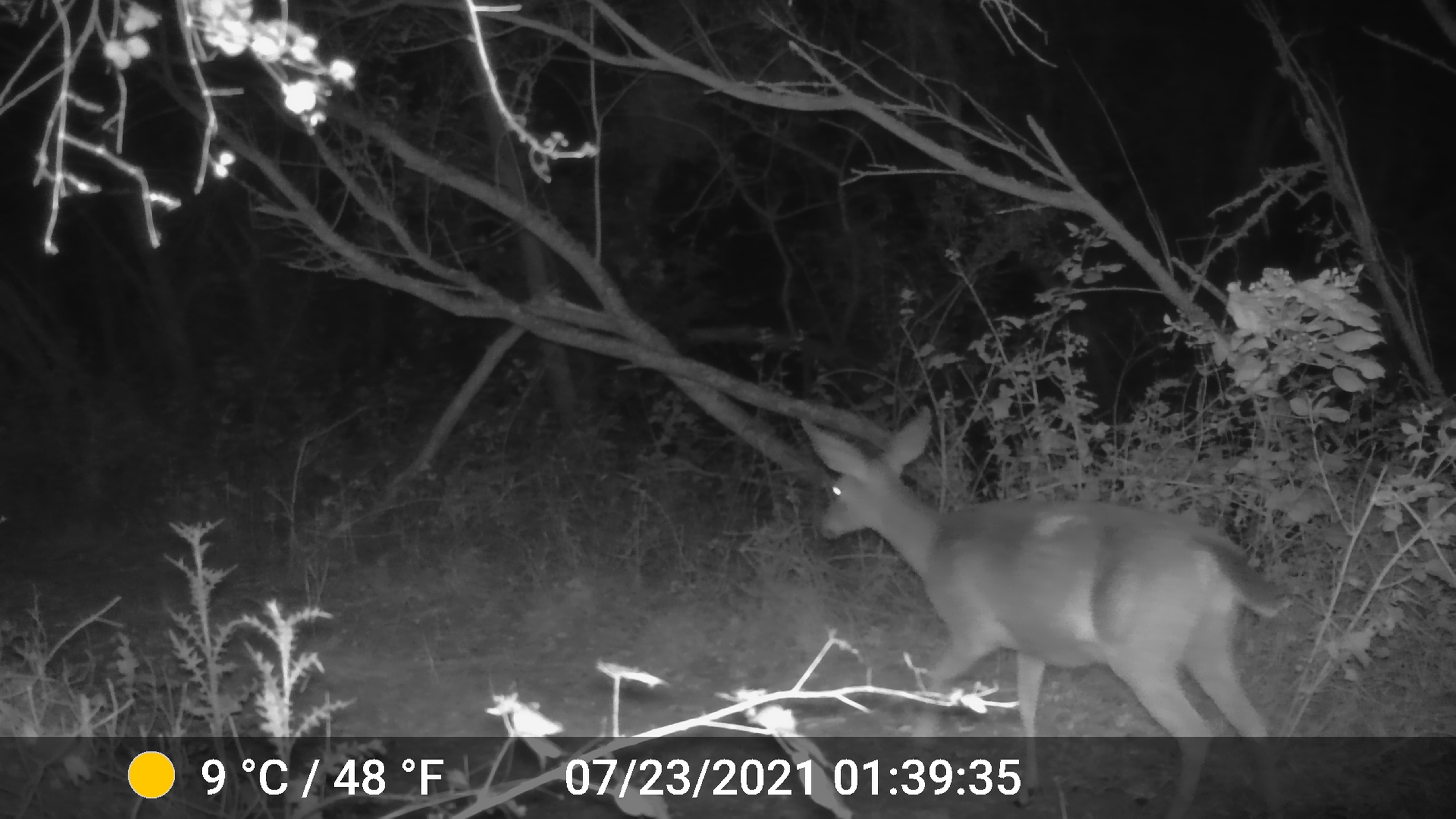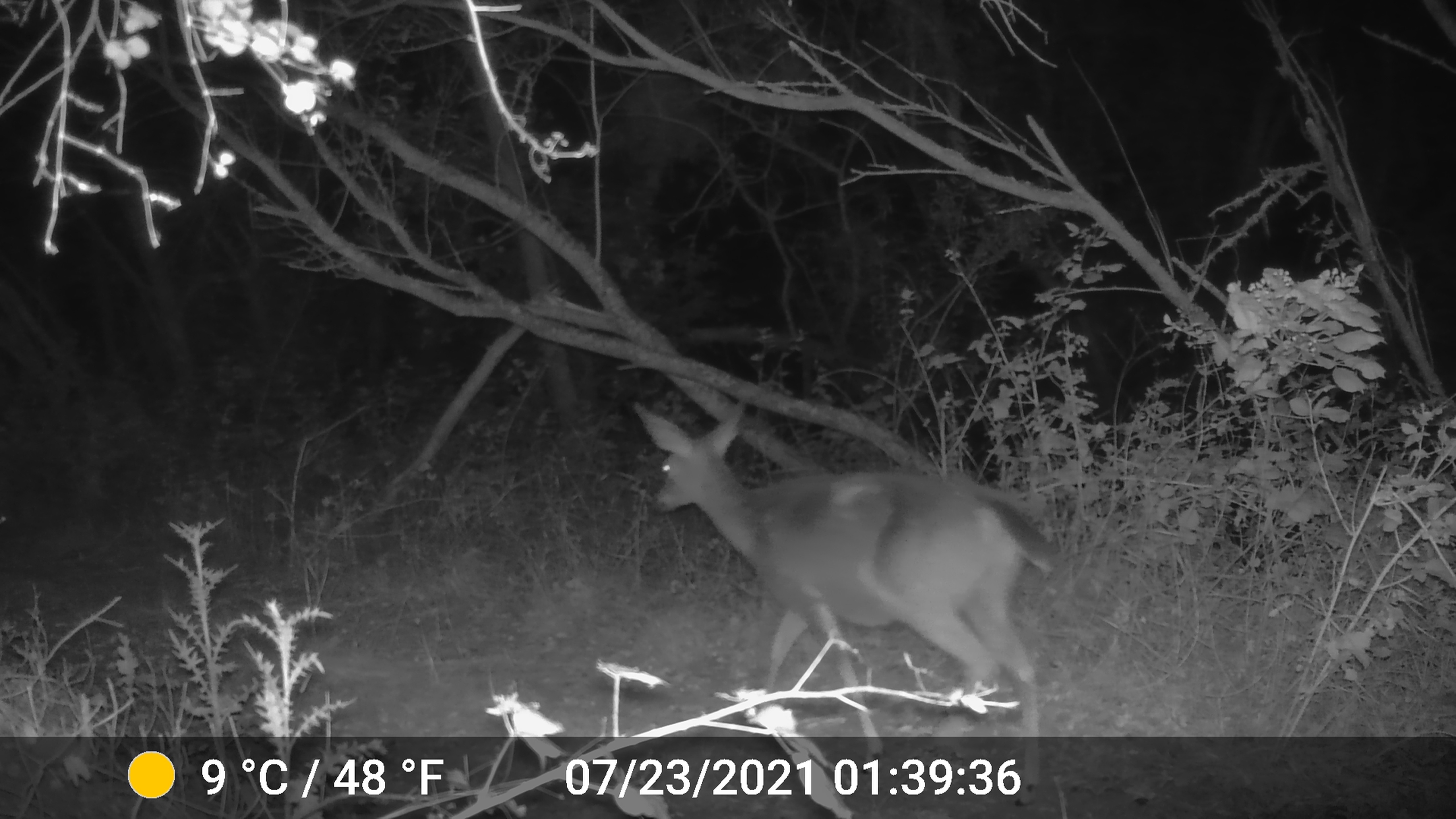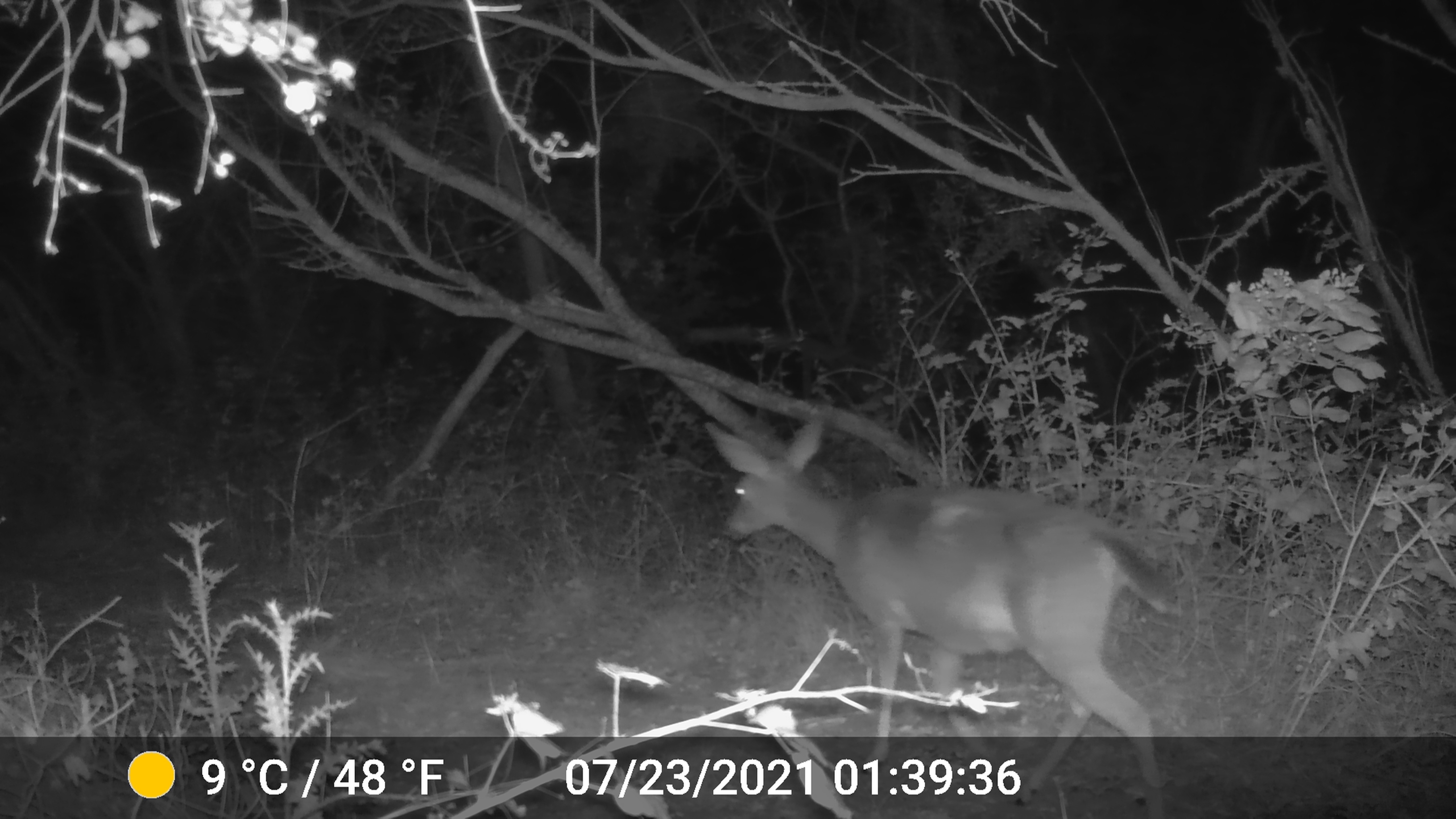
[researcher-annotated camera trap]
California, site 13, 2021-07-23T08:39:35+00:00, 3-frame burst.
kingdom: Animalia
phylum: Chordata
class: Mammalia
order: Artiodactyla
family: Cervidae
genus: Odocoileus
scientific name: Odocoileus hemionus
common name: mule deer